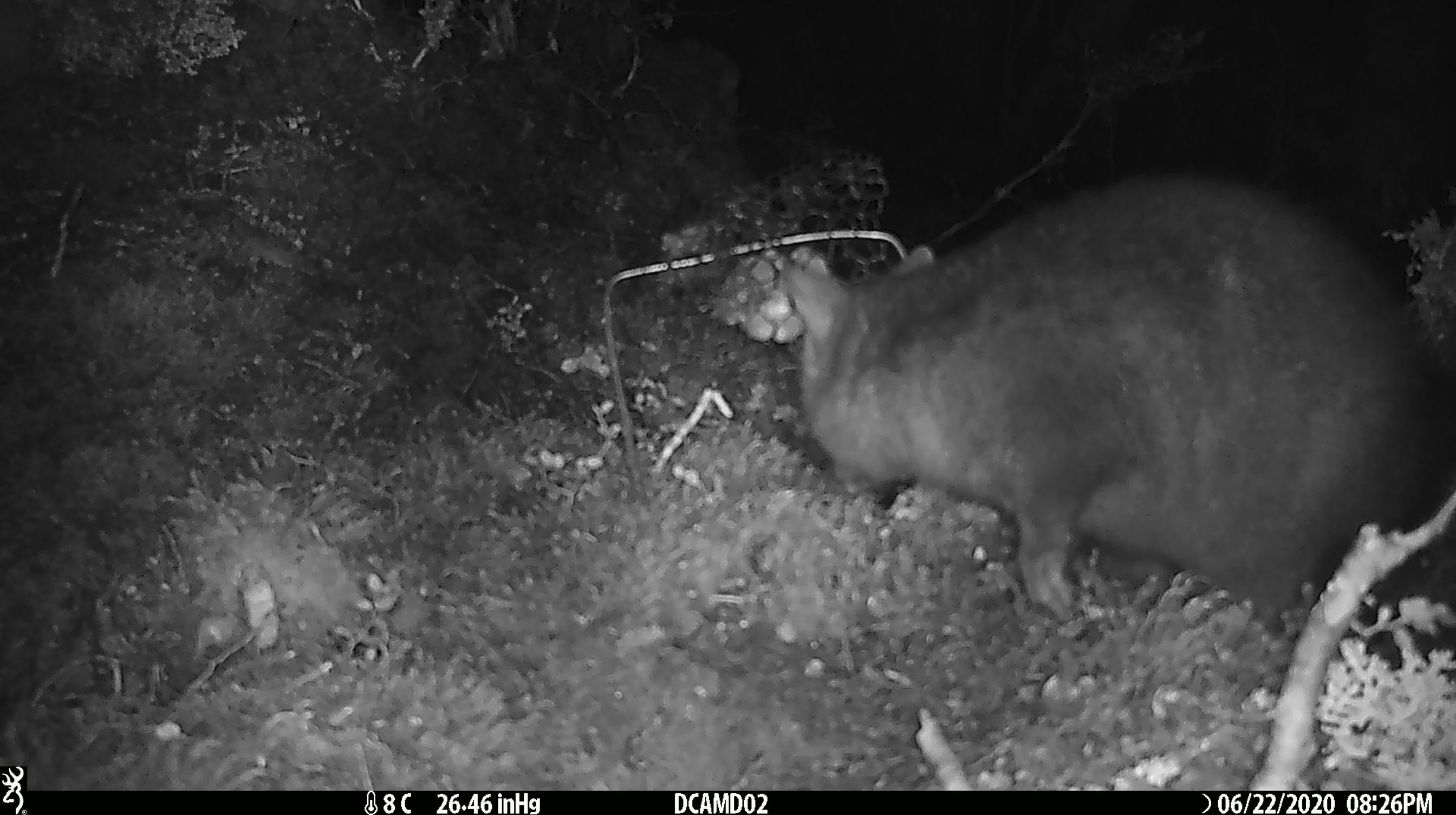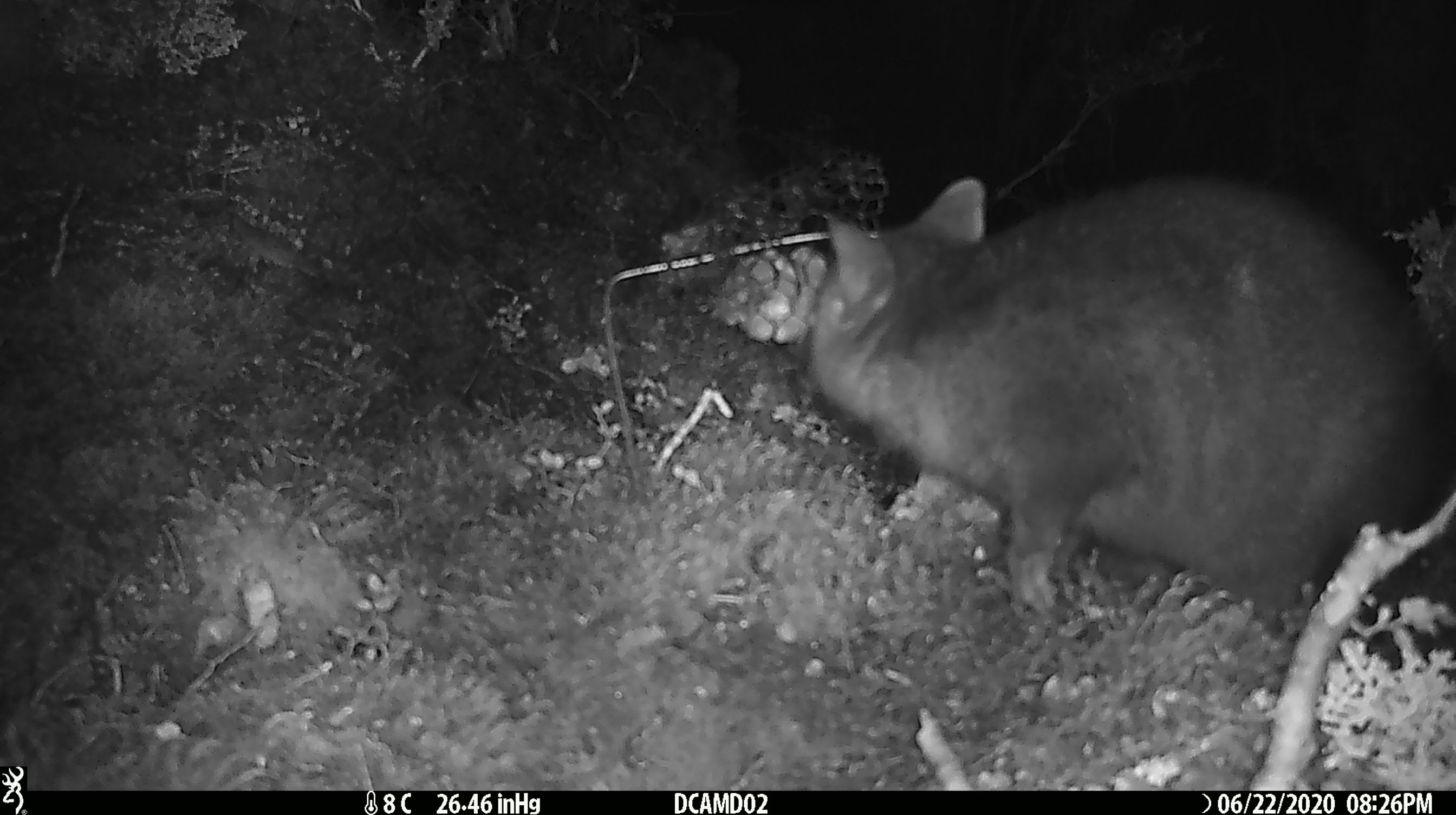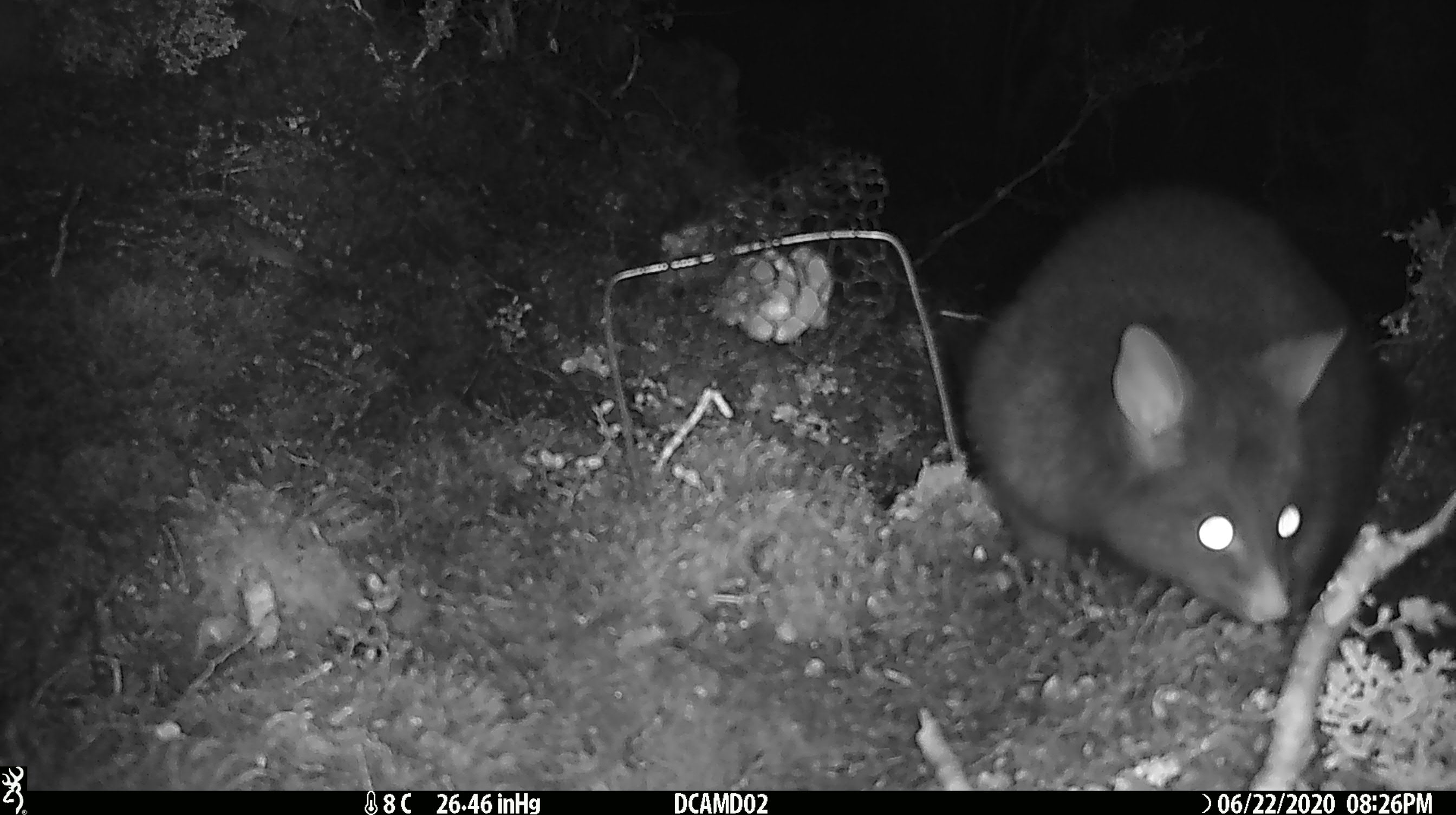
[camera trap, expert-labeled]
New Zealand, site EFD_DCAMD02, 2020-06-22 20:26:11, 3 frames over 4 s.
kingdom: Animalia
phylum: Chordata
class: Mammalia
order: Diprotodontia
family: Phalangeridae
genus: Trichosurus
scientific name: Trichosurus vulpecula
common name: common brushtail possum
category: possum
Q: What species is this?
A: Possum (common brushtail possum) (Trichosurus vulpecula).